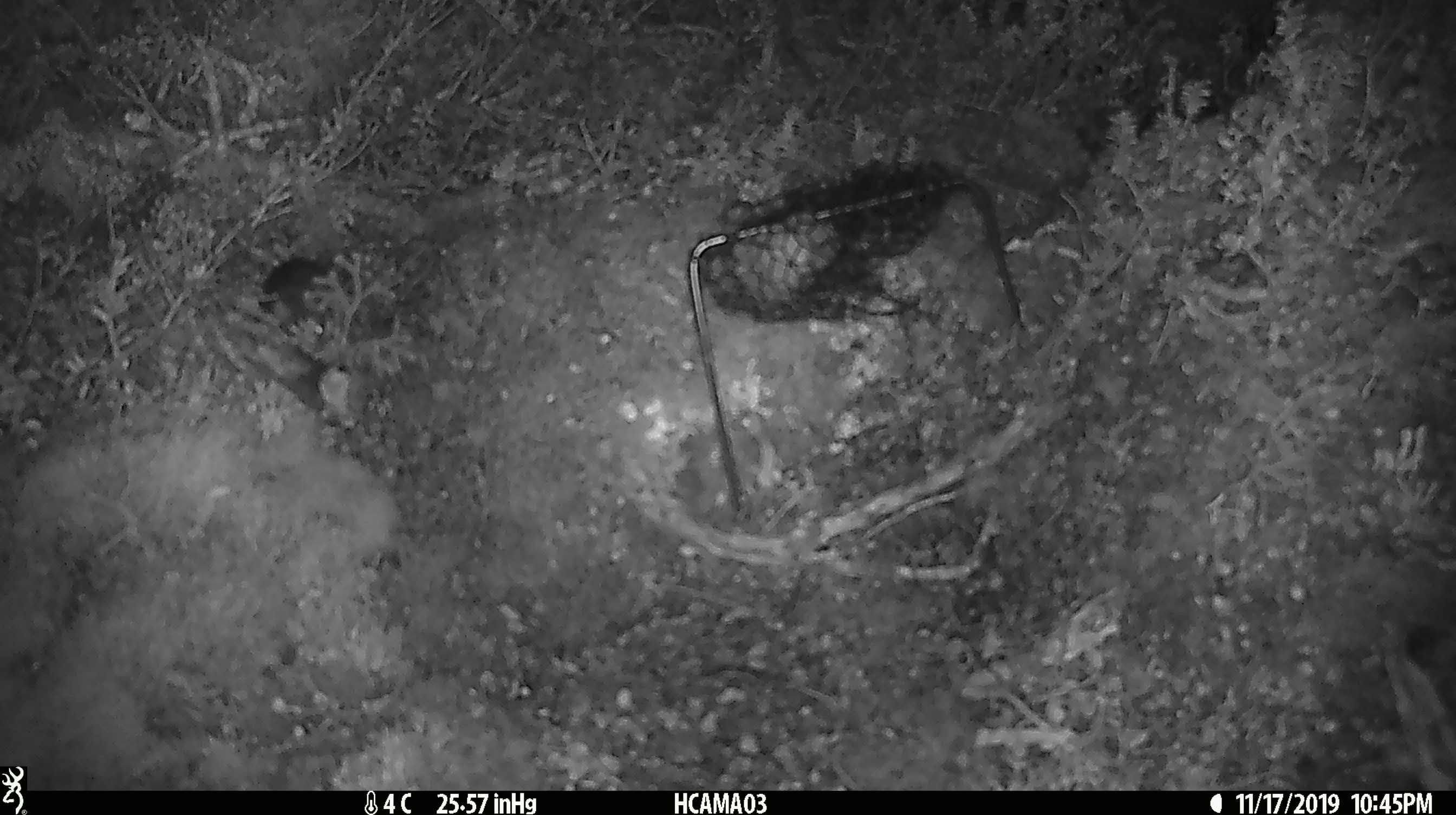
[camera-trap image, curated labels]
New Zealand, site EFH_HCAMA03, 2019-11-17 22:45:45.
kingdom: Animalia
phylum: Chordata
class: Mammalia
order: Rodentia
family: Muridae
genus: Mus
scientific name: Mus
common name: mouse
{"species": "mouse (Mus)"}